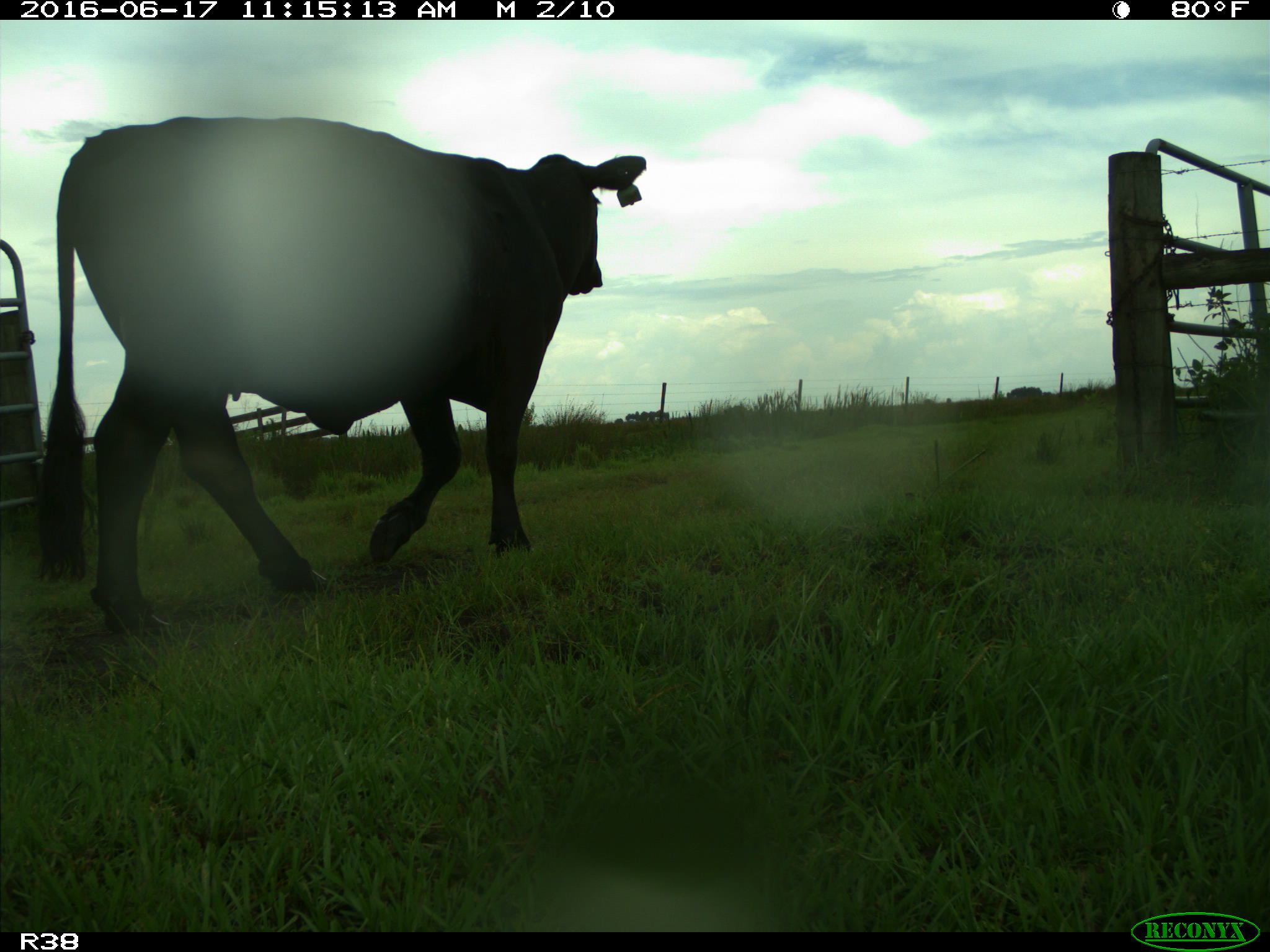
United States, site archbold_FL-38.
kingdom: Animalia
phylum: Chordata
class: Mammalia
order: Artiodactyla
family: Bovidae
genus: Bos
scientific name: Bos taurus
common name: domestic cow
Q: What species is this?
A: Bos taurus (domestic cow).